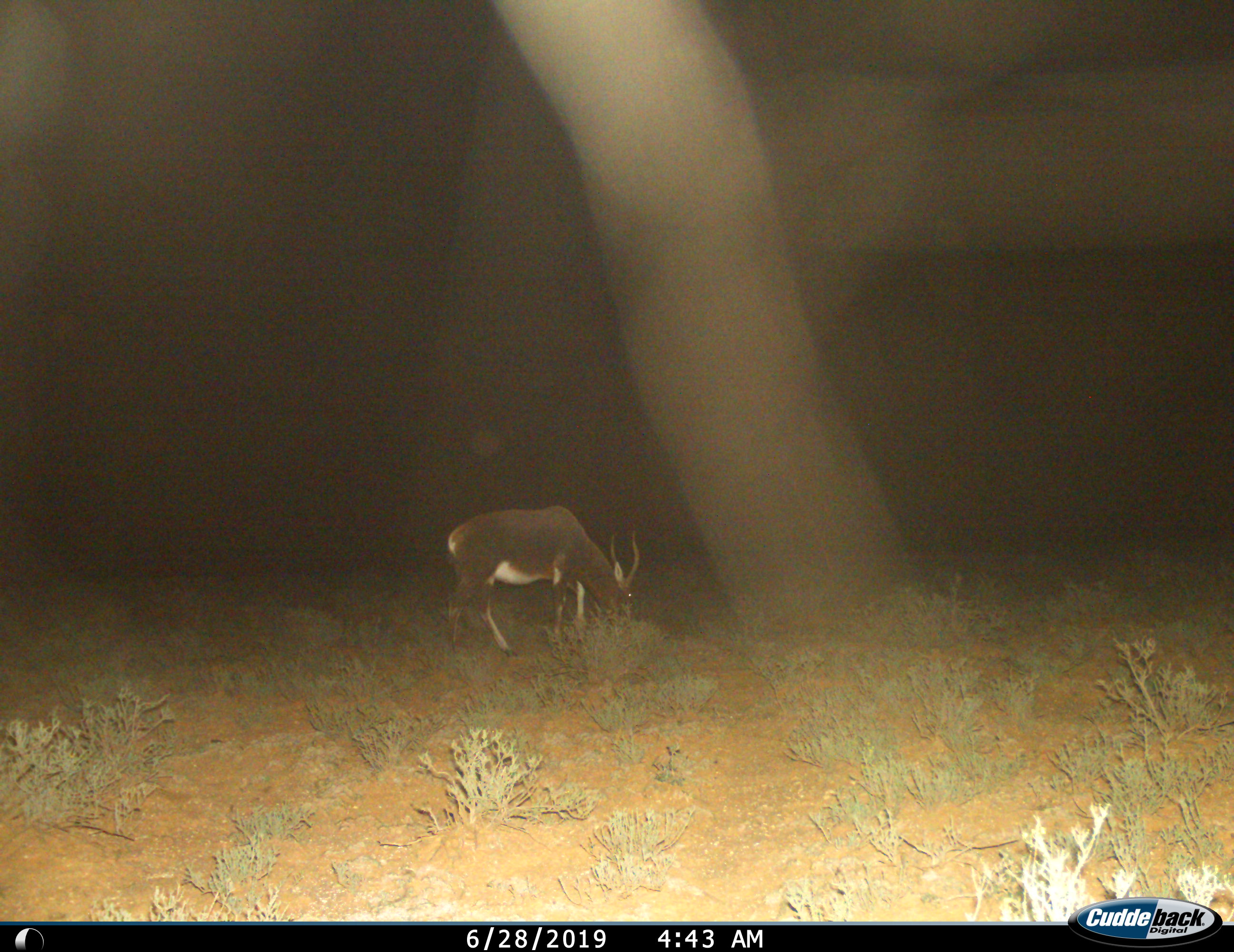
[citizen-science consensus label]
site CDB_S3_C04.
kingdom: Animalia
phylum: Chordata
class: Mammalia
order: Artiodactyla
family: Bovidae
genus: Damaliscus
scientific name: Damaliscus pygargus phillipsi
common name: blesbok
Blesbok (Damaliscus pygargus phillipsi), count 1. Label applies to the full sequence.